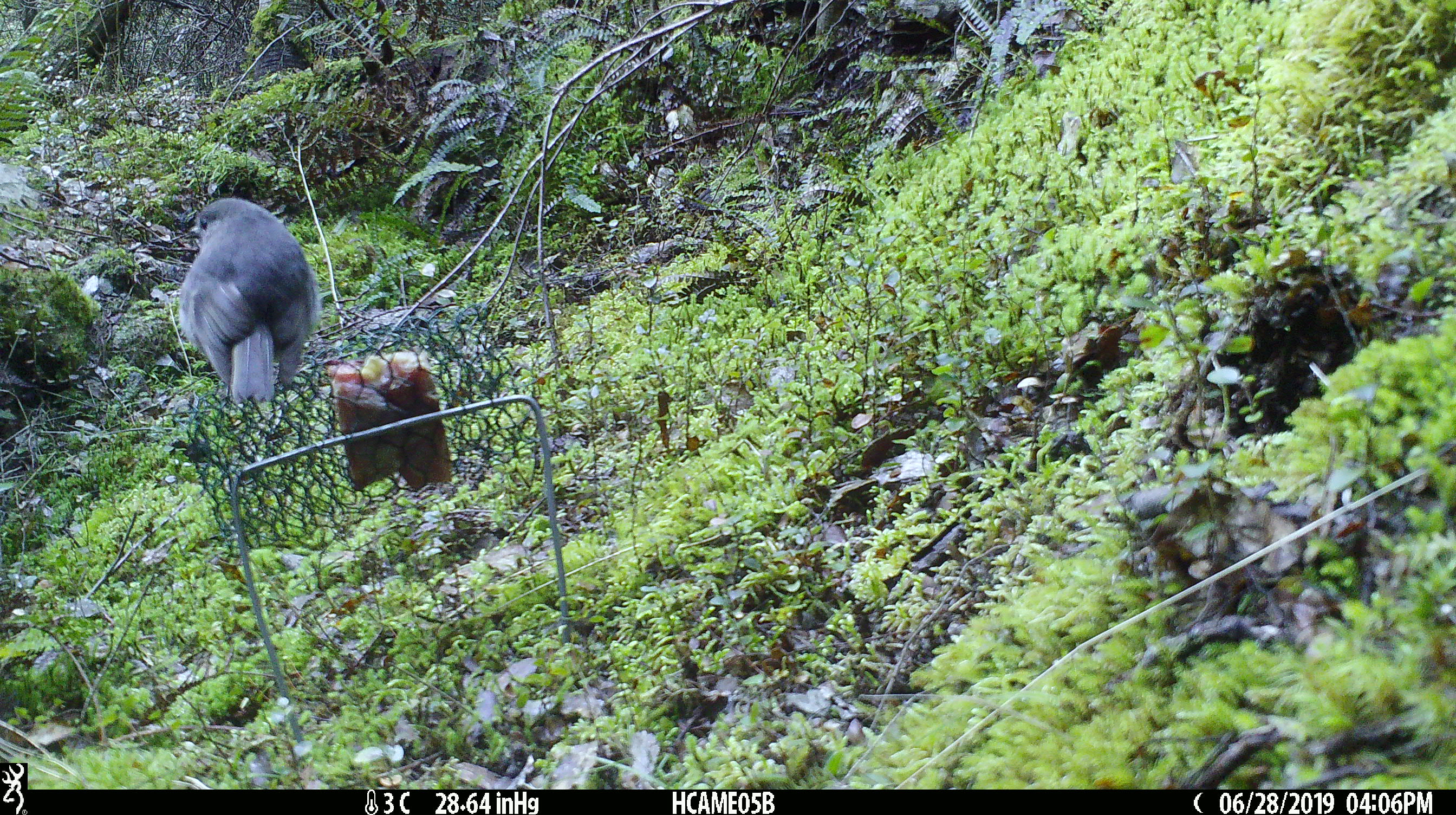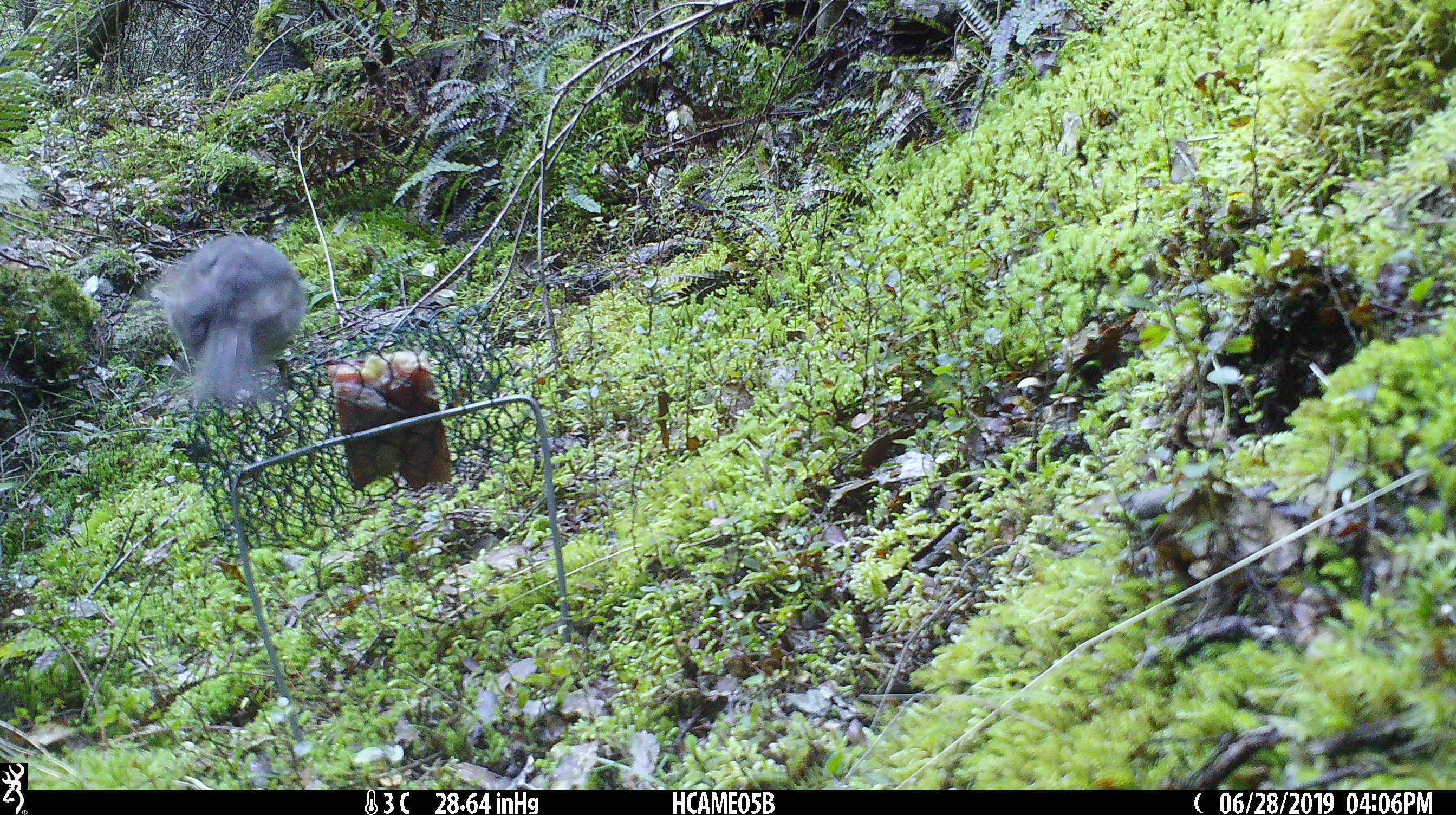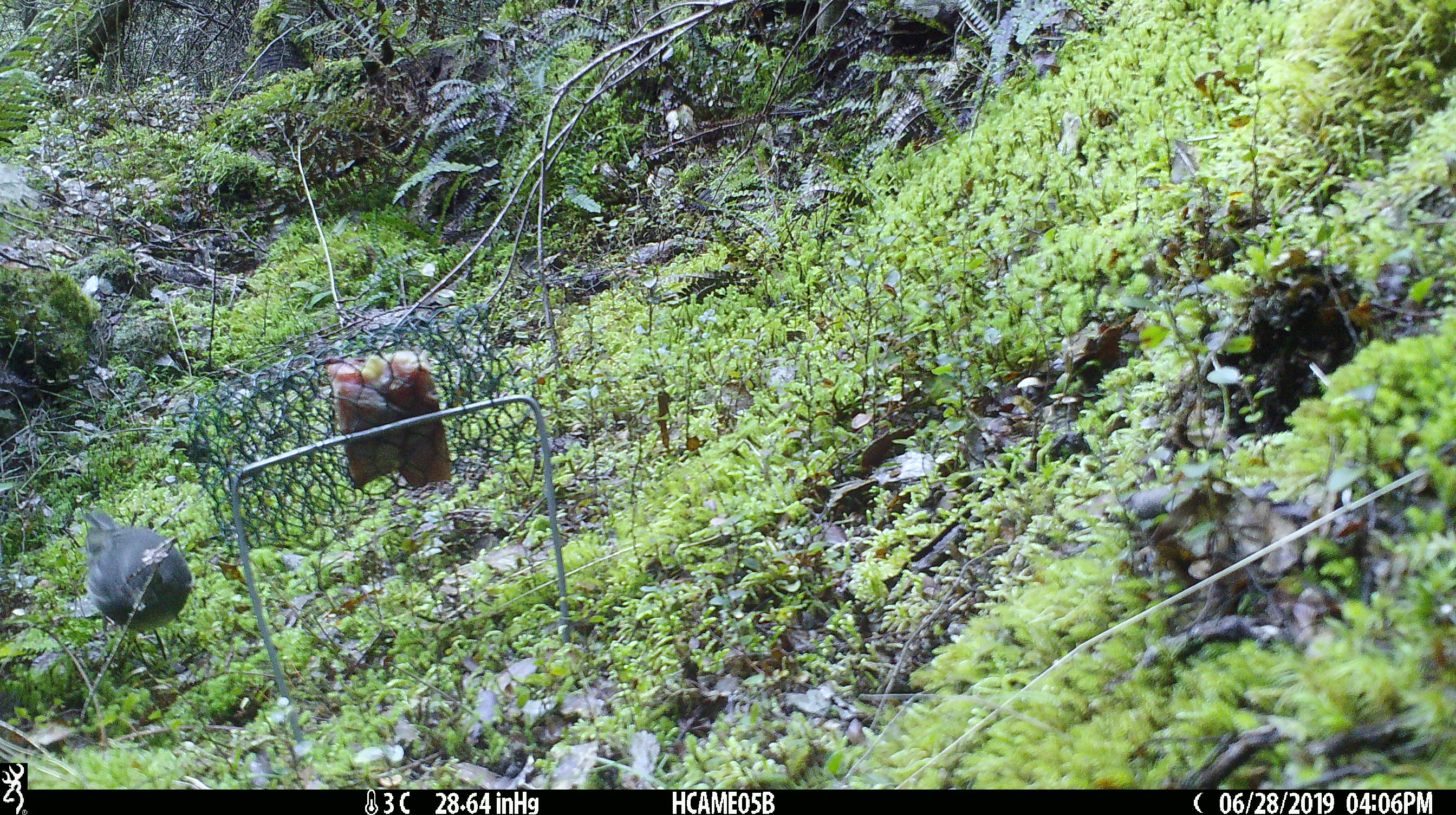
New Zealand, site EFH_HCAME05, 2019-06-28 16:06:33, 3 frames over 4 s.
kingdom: Animalia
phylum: Chordata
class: Aves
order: Passeriformes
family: Petroicidae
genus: Petroica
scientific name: Petroica australis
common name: new zealand robin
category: robin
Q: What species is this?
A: Robin (new zealand robin) (Petroica australis).